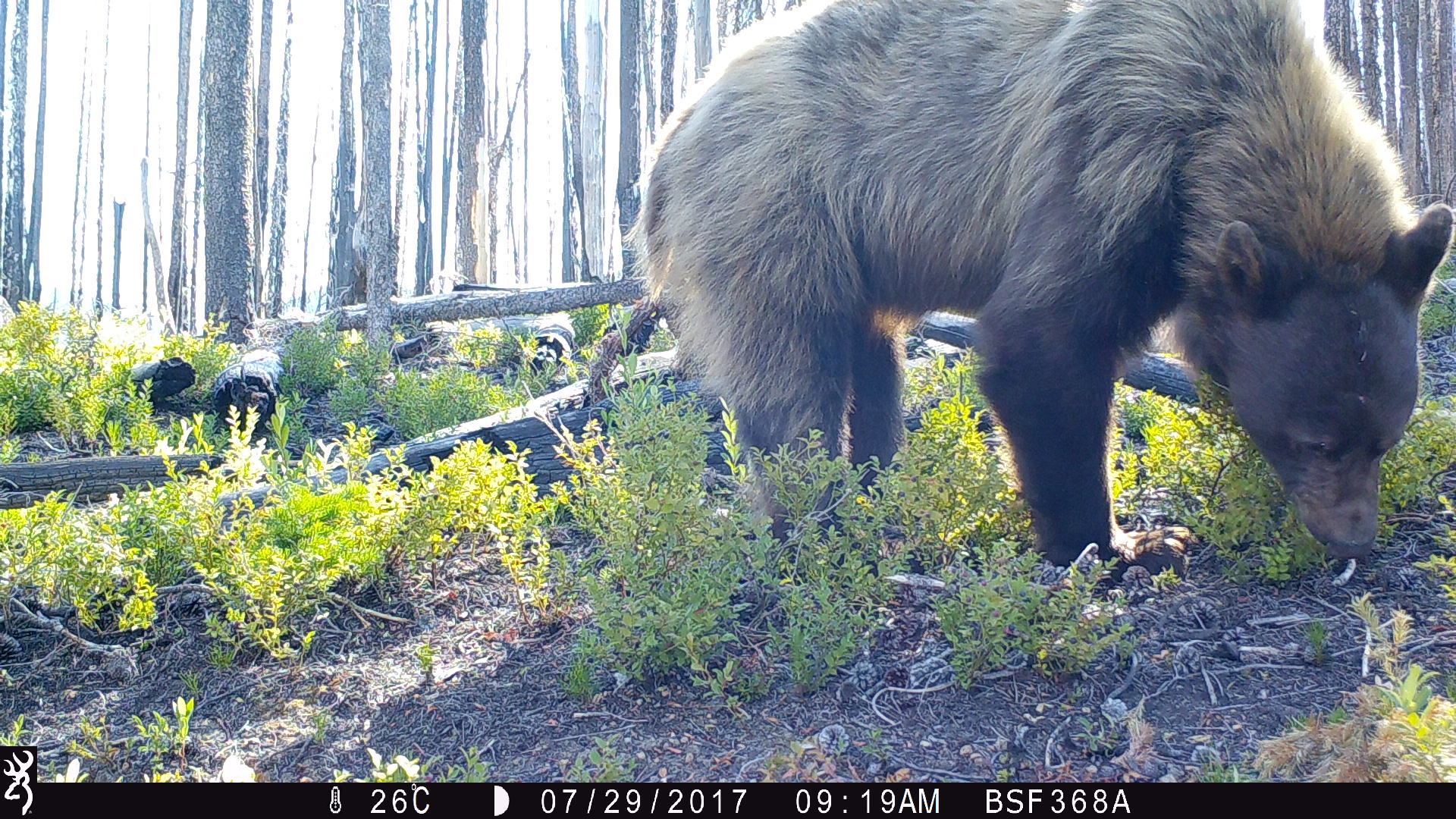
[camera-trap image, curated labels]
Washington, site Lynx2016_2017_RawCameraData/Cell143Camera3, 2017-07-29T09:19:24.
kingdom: Animalia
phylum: Chordata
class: Mammalia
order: Carnivora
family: Ursidae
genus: Ursus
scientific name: Ursus americanus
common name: american black bear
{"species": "Ursus americanus (american black bear)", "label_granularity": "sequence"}